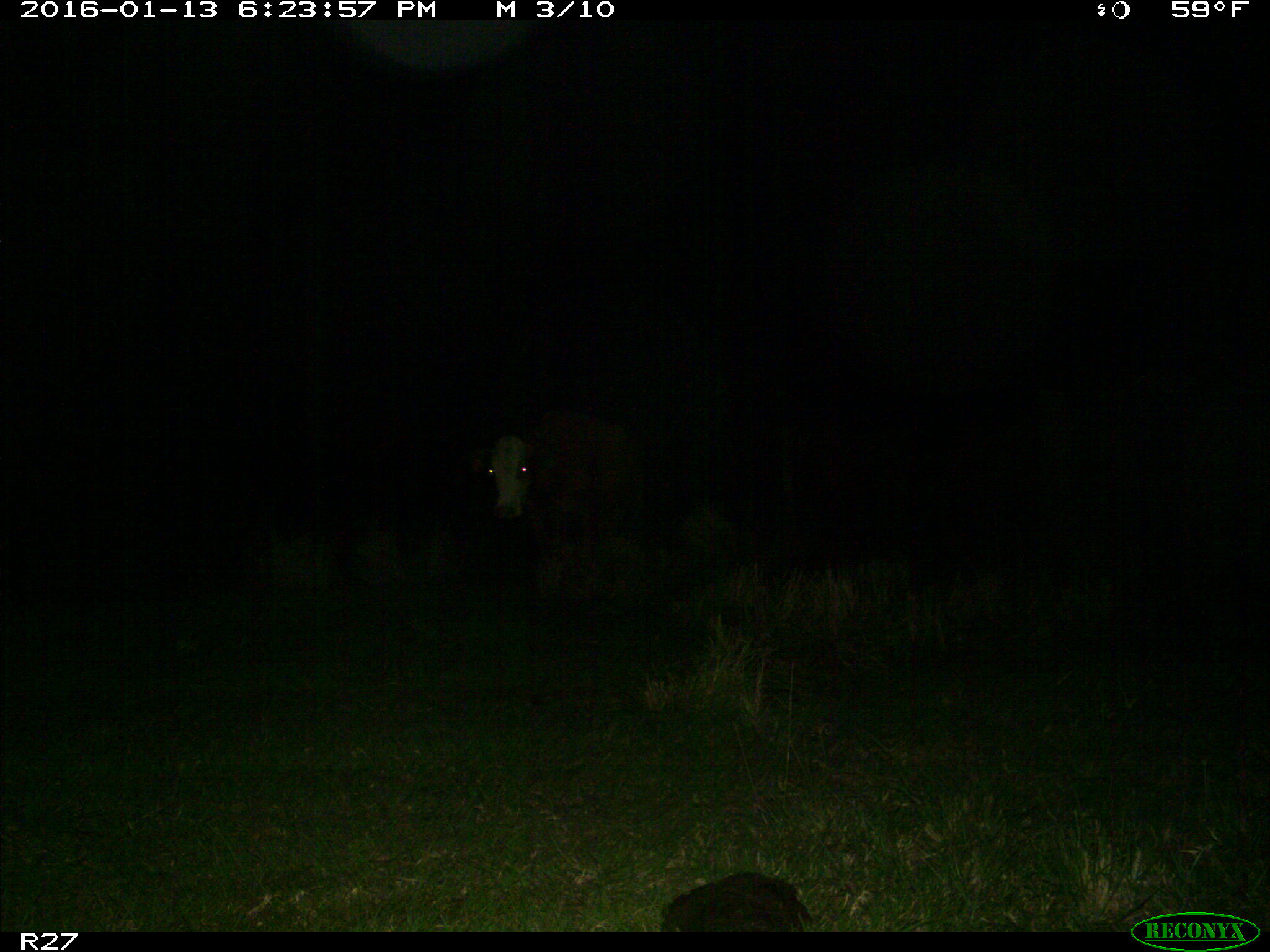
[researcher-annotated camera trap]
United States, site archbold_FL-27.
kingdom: Animalia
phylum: Chordata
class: Mammalia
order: Artiodactyla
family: Bovidae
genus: Bos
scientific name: Bos taurus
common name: domestic cow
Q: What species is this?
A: Bos taurus (domestic cow).